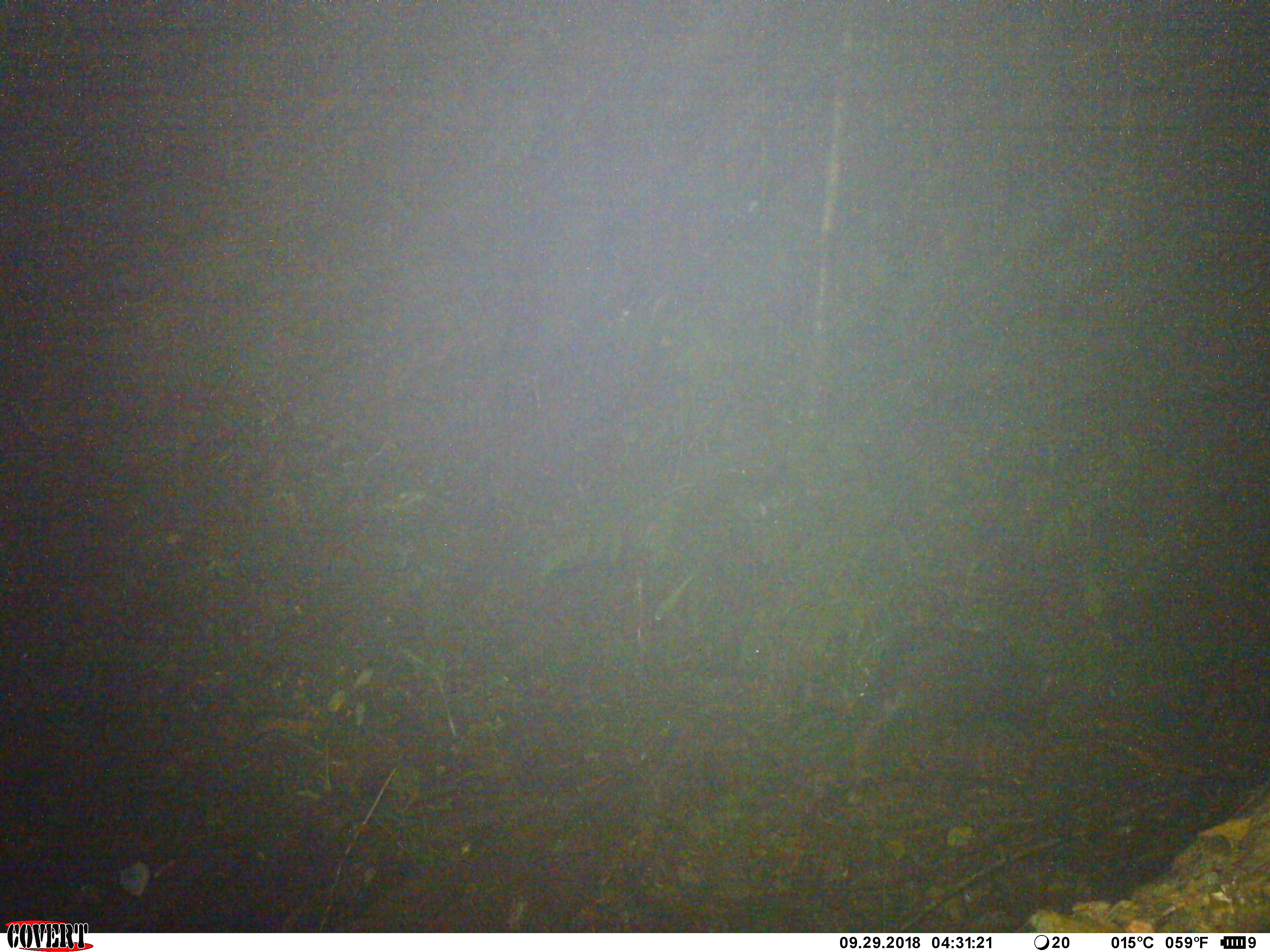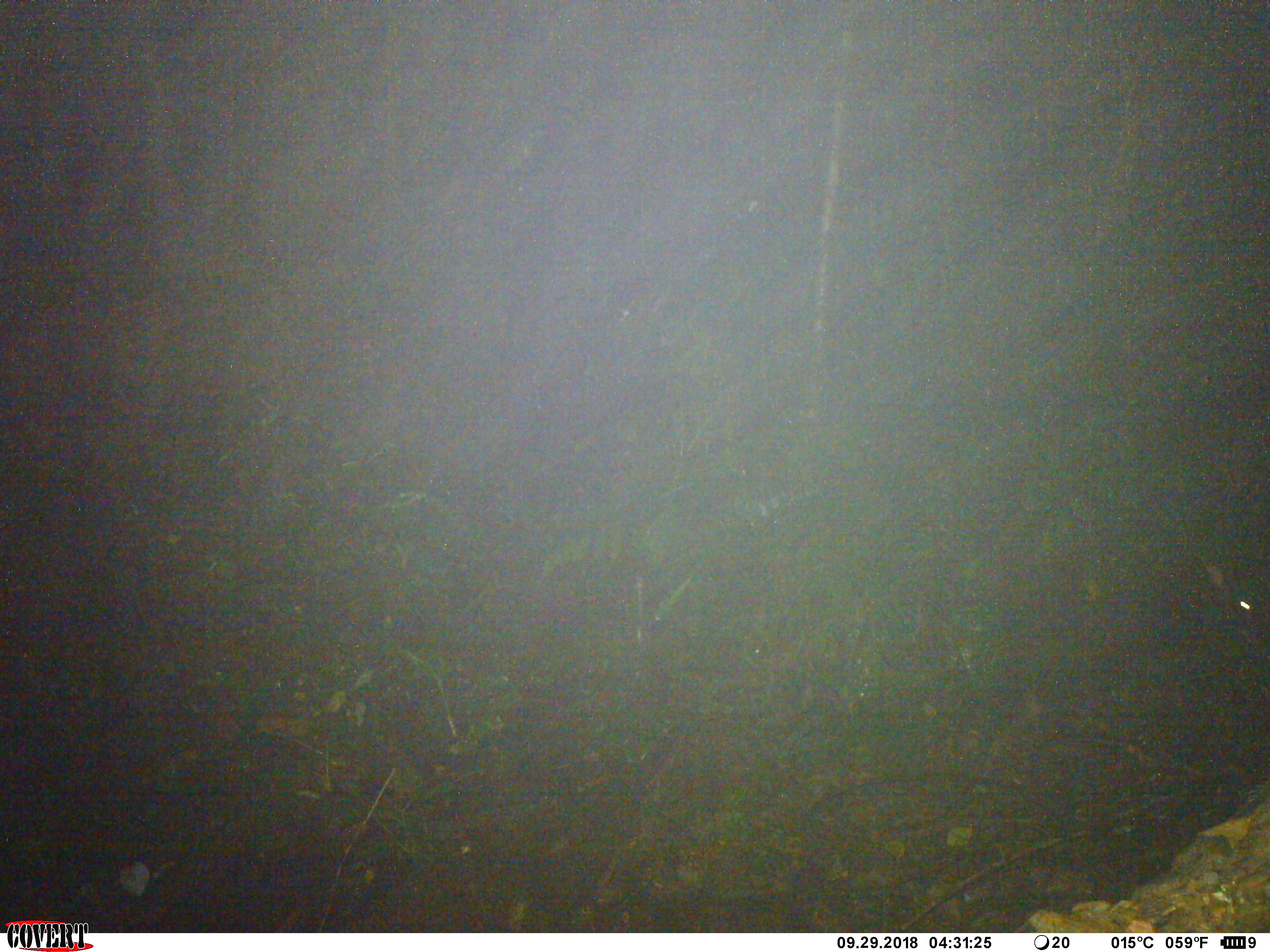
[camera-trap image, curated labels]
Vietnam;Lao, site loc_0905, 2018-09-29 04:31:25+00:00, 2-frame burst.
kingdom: Animalia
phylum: Chordata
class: Mammalia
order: Artiodactyla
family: Bovidae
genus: Capricornis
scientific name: Capricornis sumatraensis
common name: chinese serow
Chinese serow (Capricornis sumatraensis). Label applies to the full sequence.